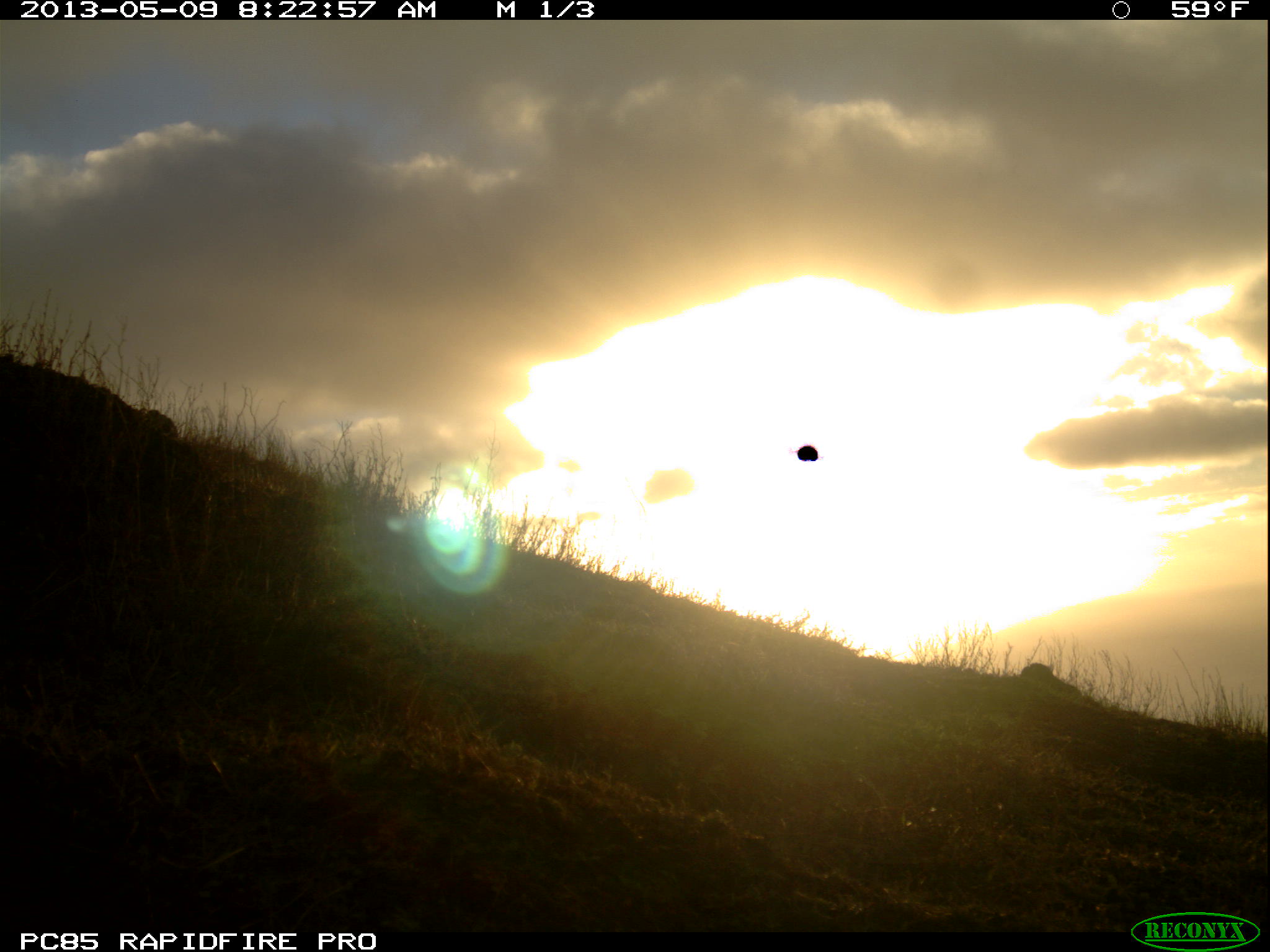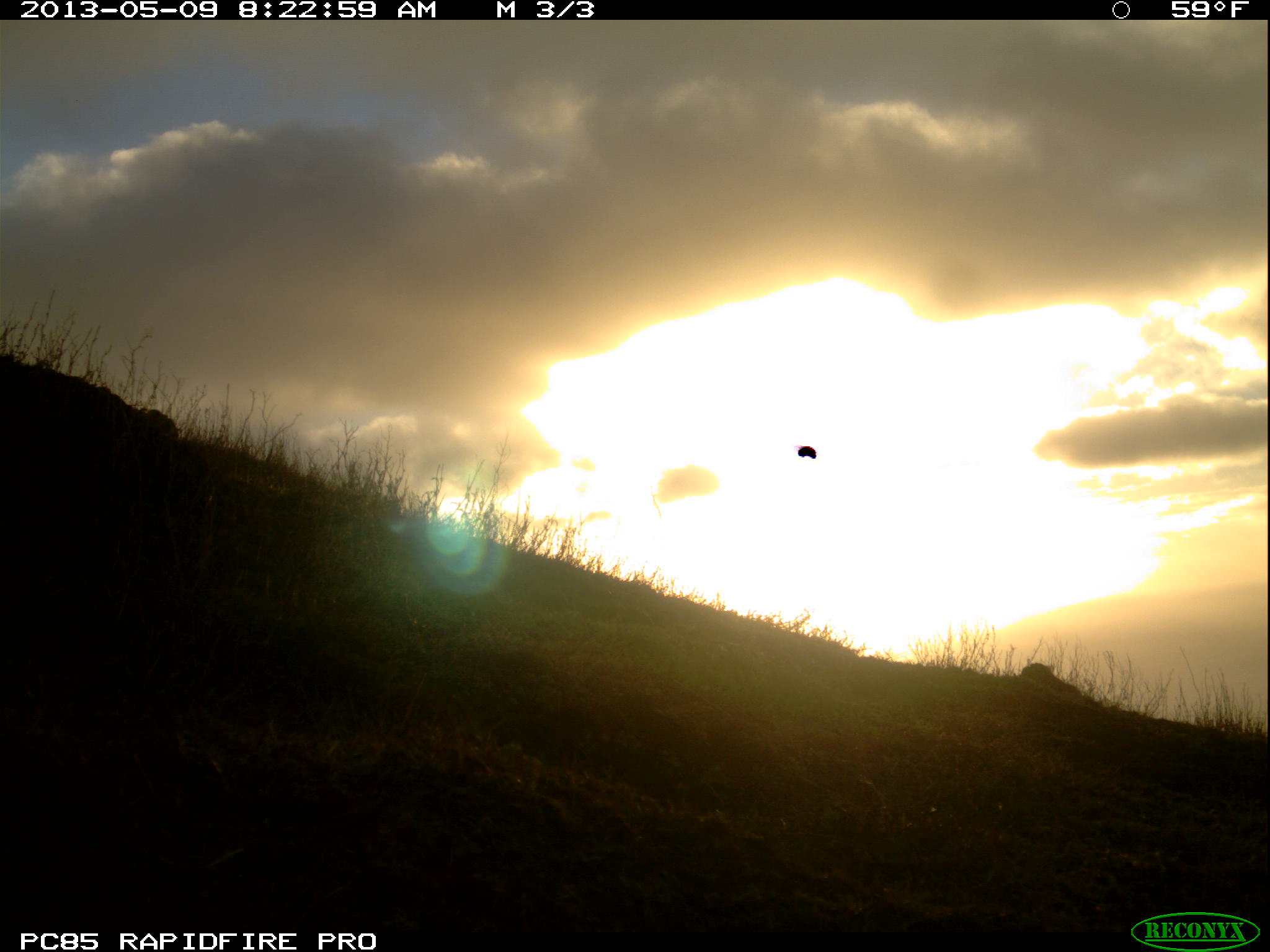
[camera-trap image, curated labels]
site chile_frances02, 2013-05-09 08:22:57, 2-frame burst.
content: unidentified animal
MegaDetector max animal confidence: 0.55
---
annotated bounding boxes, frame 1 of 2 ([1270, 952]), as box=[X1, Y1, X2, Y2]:
unknown: box=[143, 403, 182, 435]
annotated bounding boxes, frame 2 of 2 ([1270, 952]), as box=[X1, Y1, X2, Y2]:
unknown: box=[140, 401, 182, 438]